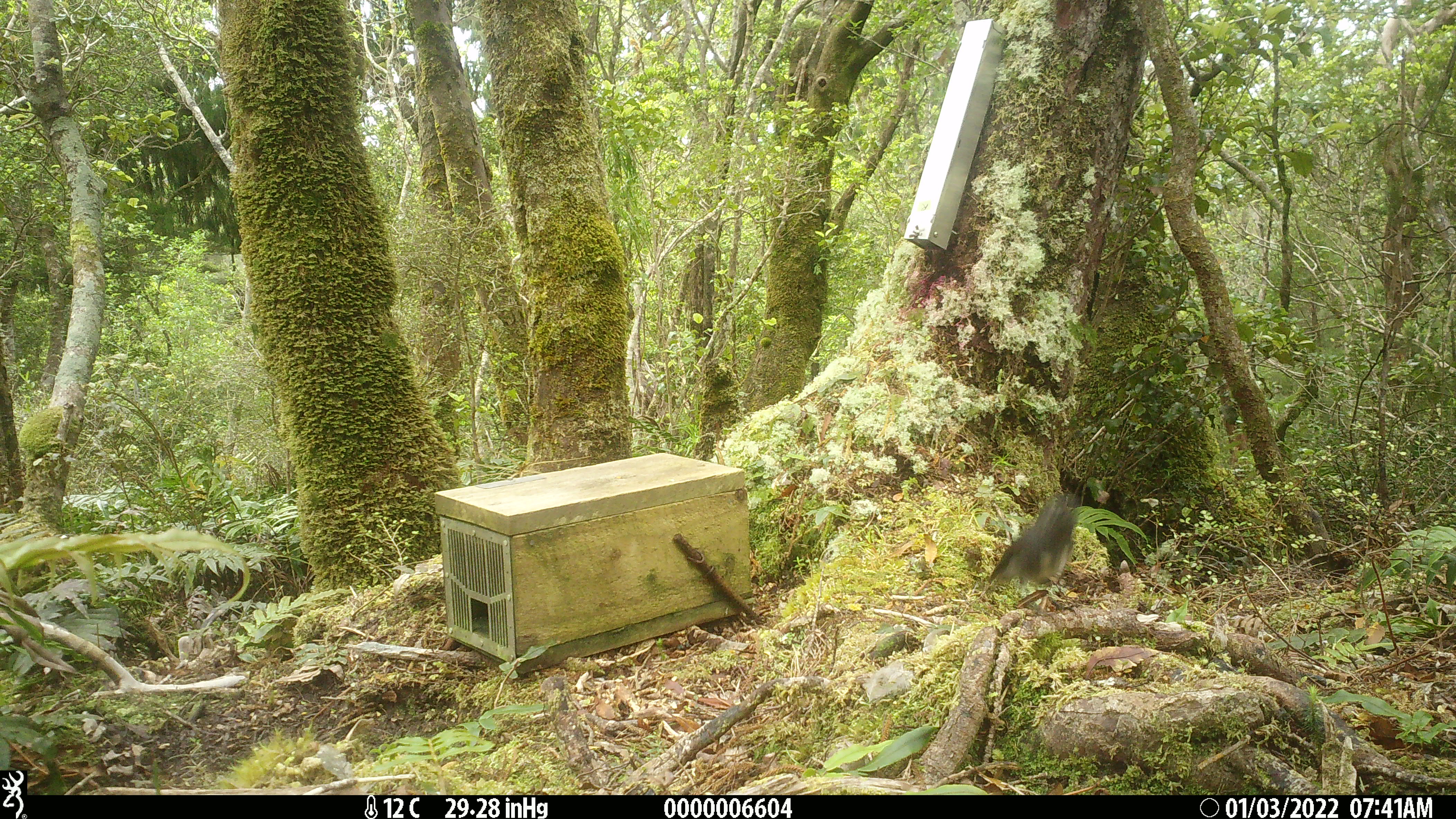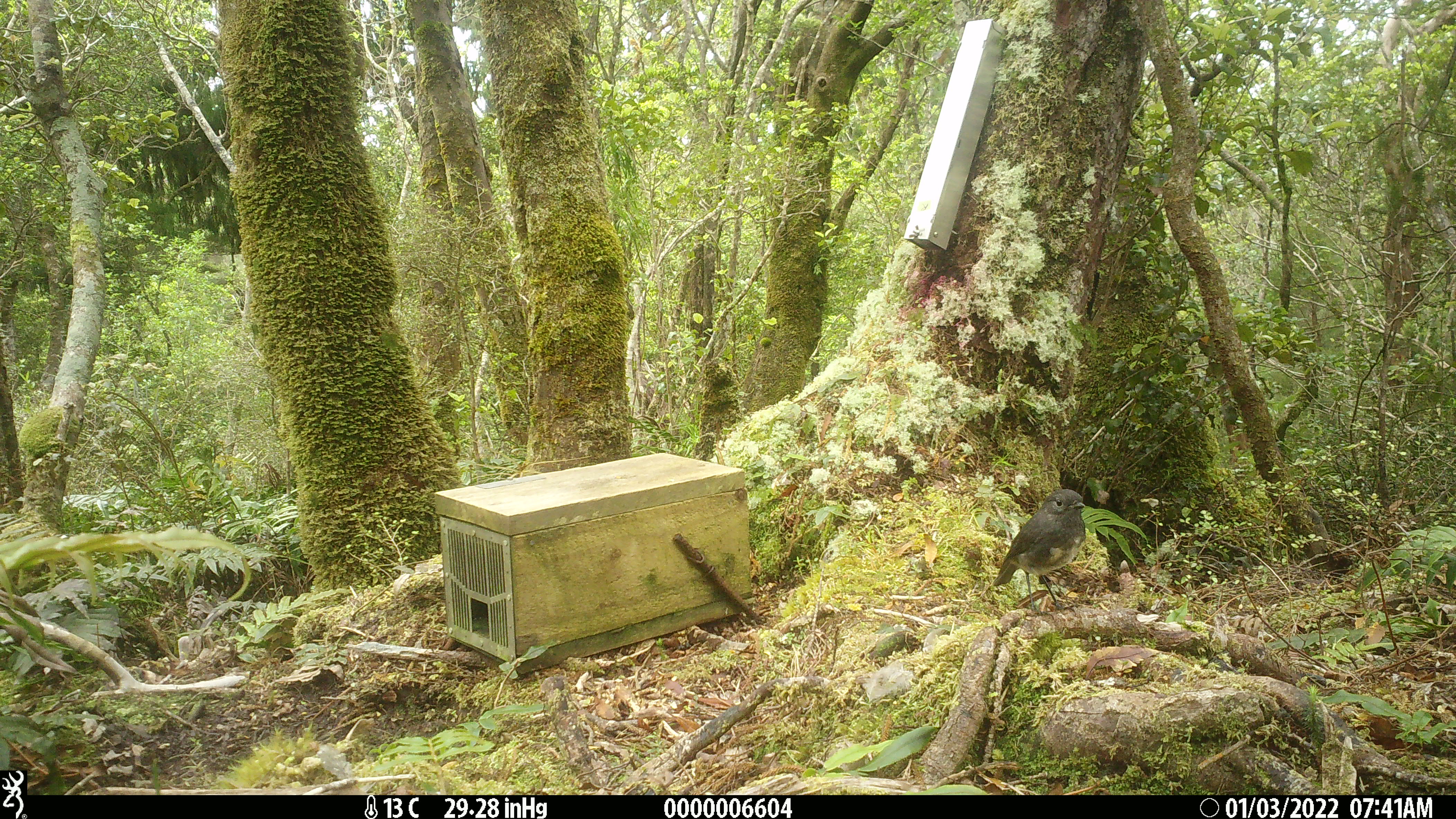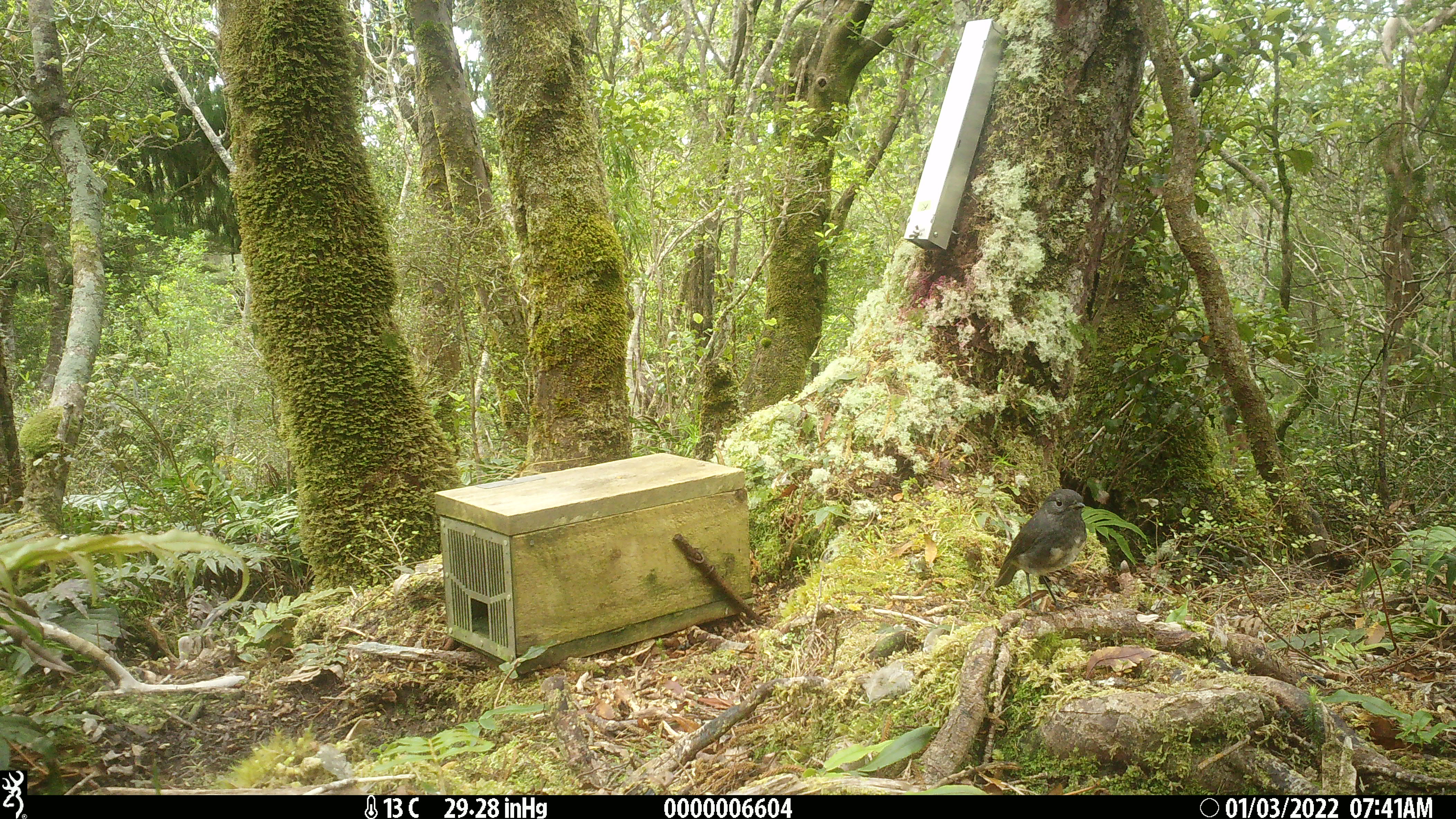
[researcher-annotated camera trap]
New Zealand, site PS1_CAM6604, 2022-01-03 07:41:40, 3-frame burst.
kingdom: Animalia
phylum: Chordata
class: Aves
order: Passeriformes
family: Petroicidae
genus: Petroica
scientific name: Petroica australis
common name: new zealand robin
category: robin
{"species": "robin (new zealand robin) (Petroica australis)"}